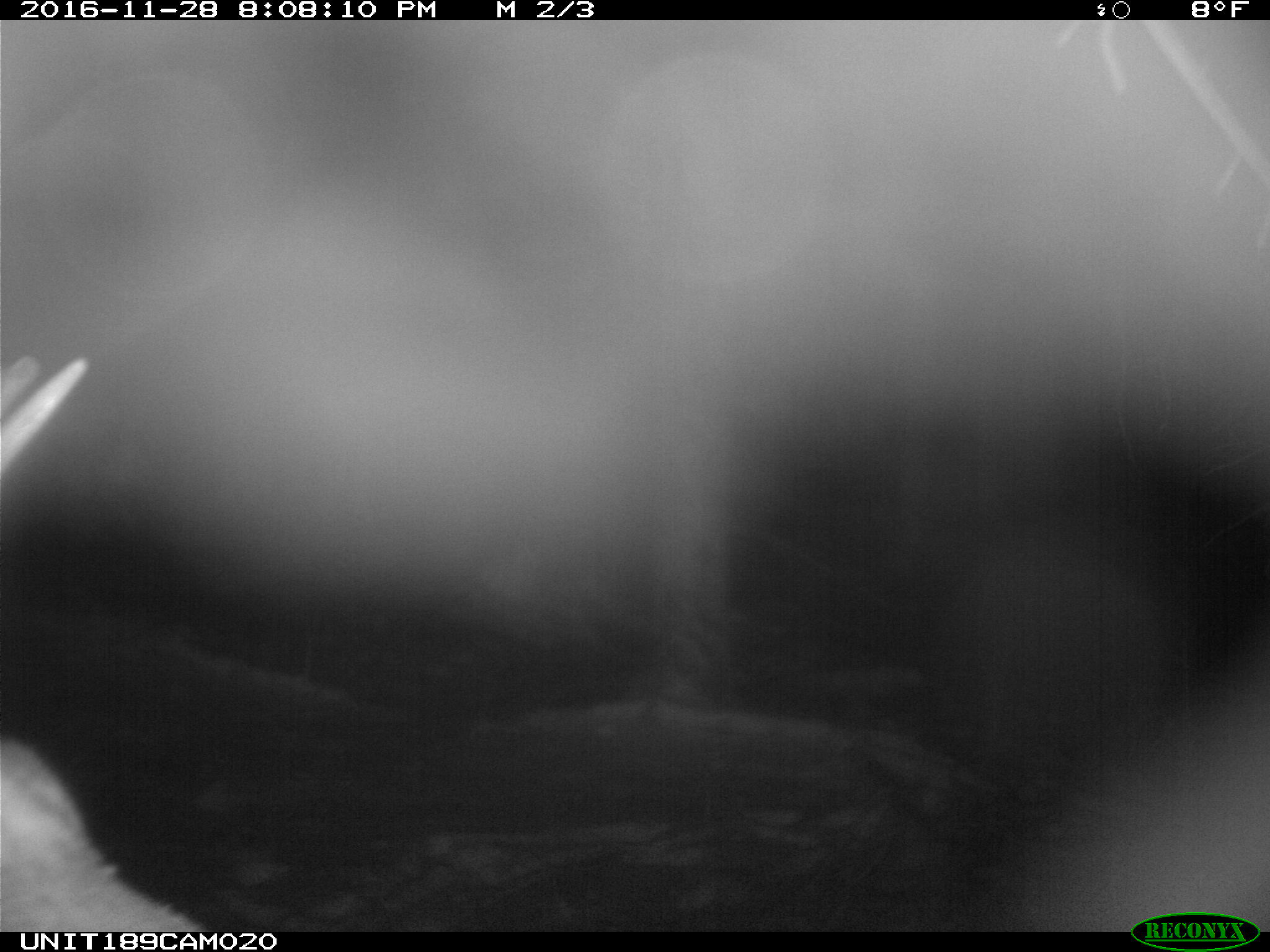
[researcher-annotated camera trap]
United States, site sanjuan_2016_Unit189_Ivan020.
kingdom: Animalia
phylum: Chordata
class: Mammalia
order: Artiodactyla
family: Cervidae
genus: Cervus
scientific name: Cervus elaphus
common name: red deer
Cervus elaphus (red deer).